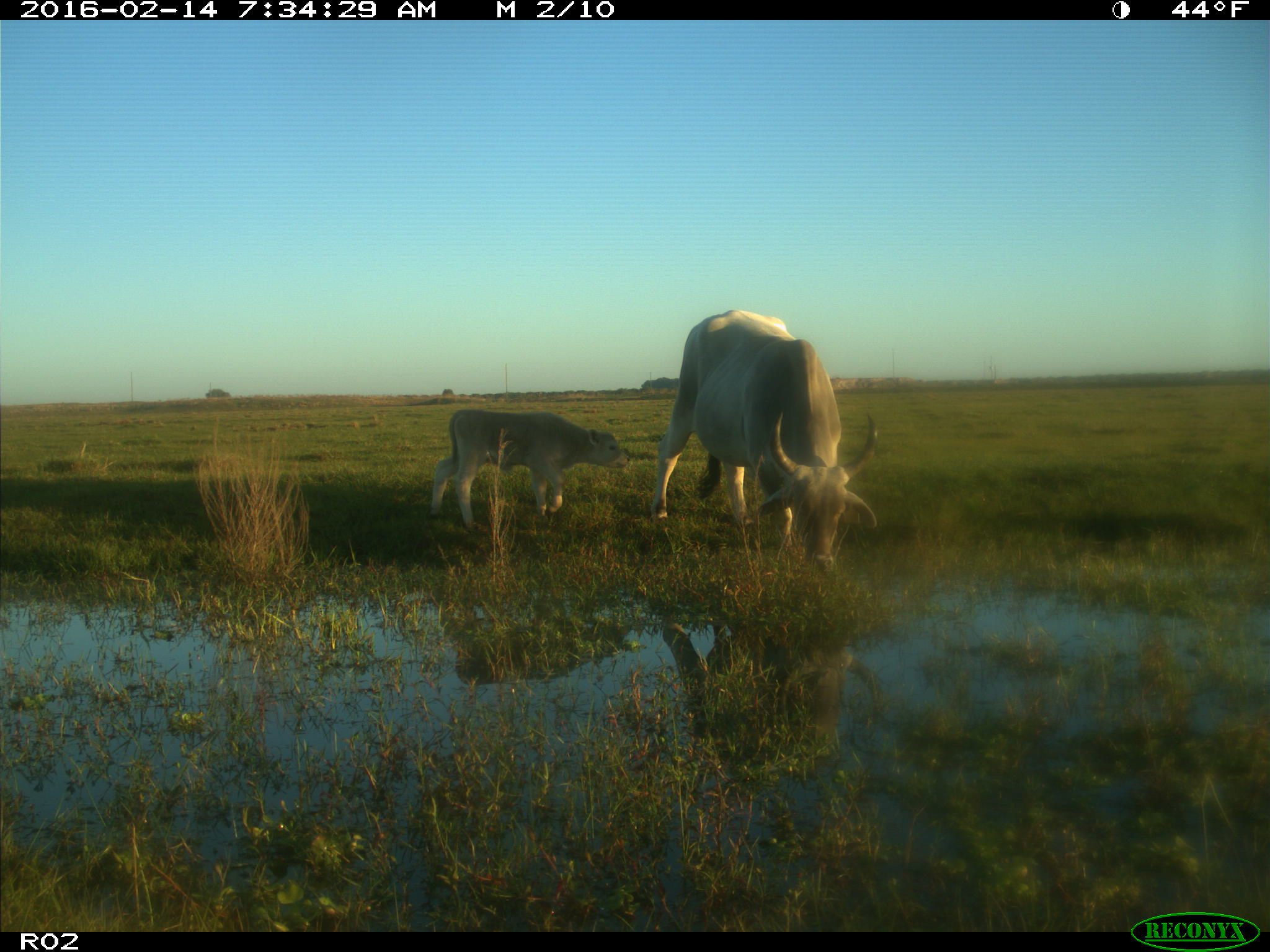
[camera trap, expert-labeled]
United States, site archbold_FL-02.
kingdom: Animalia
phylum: Chordata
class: Mammalia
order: Artiodactyla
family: Bovidae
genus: Bos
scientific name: Bos taurus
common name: domestic cow